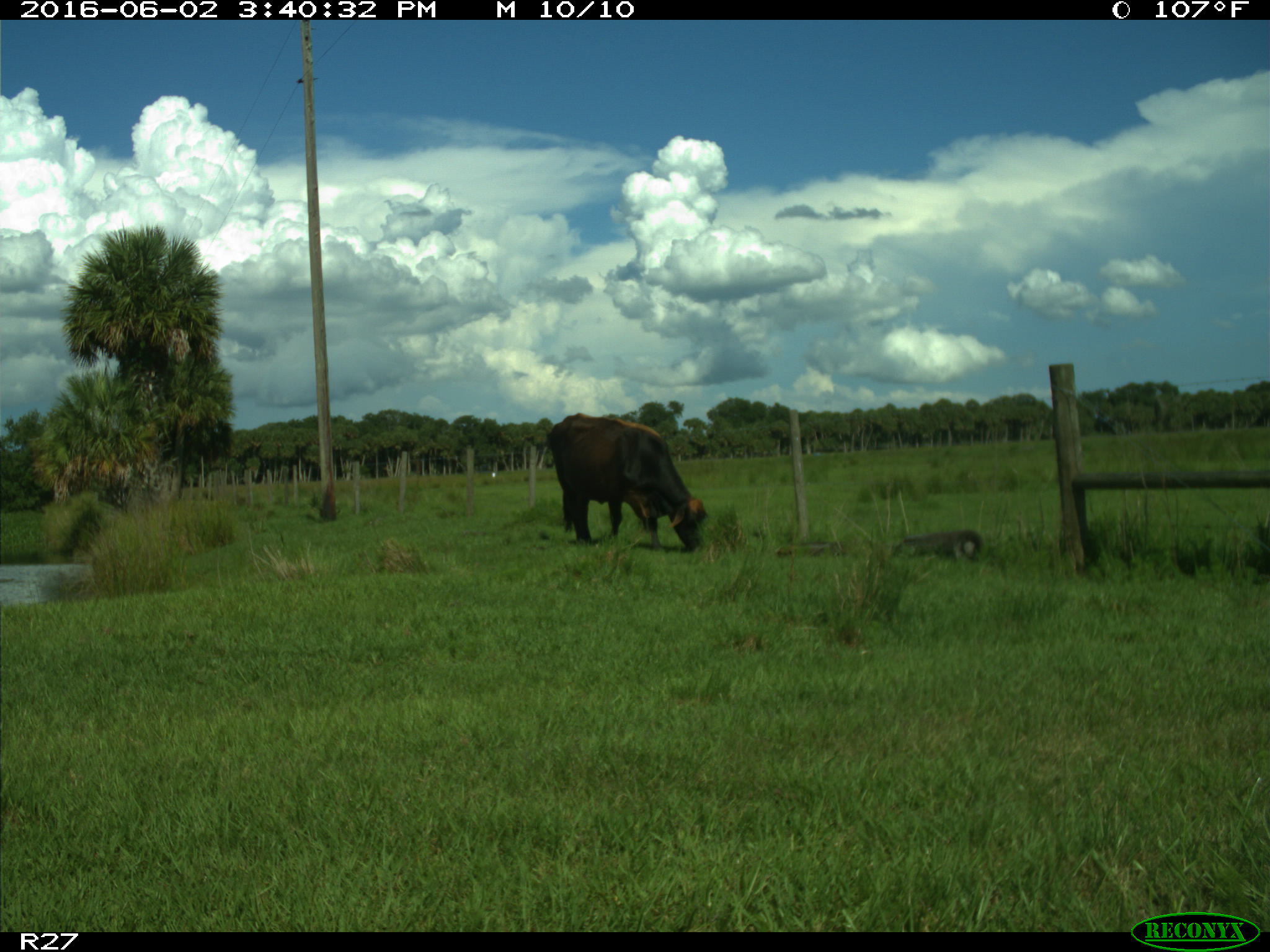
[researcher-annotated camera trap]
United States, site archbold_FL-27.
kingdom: Animalia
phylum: Chordata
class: Mammalia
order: Artiodactyla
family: Bovidae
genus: Bos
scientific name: Bos taurus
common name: domestic cow